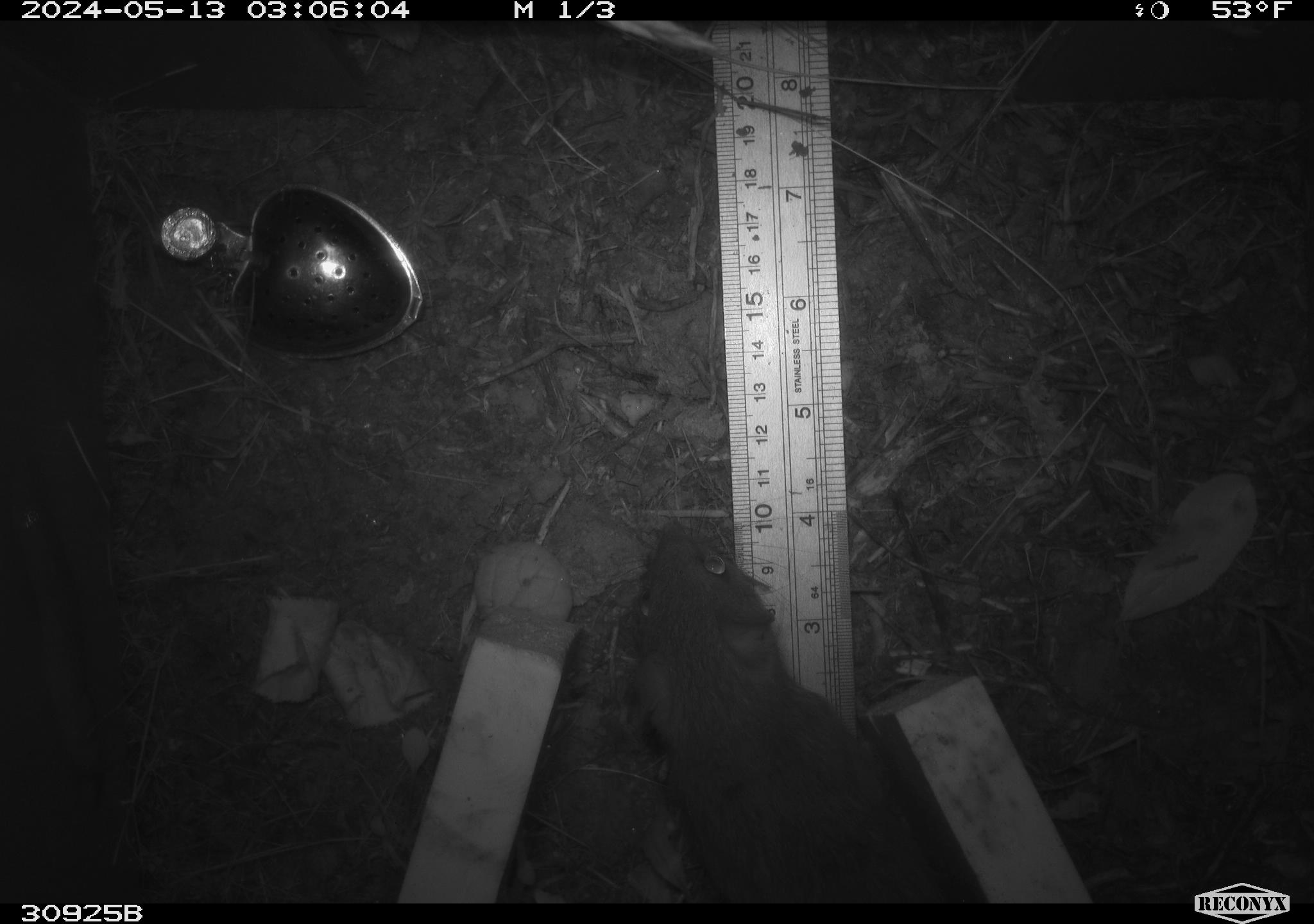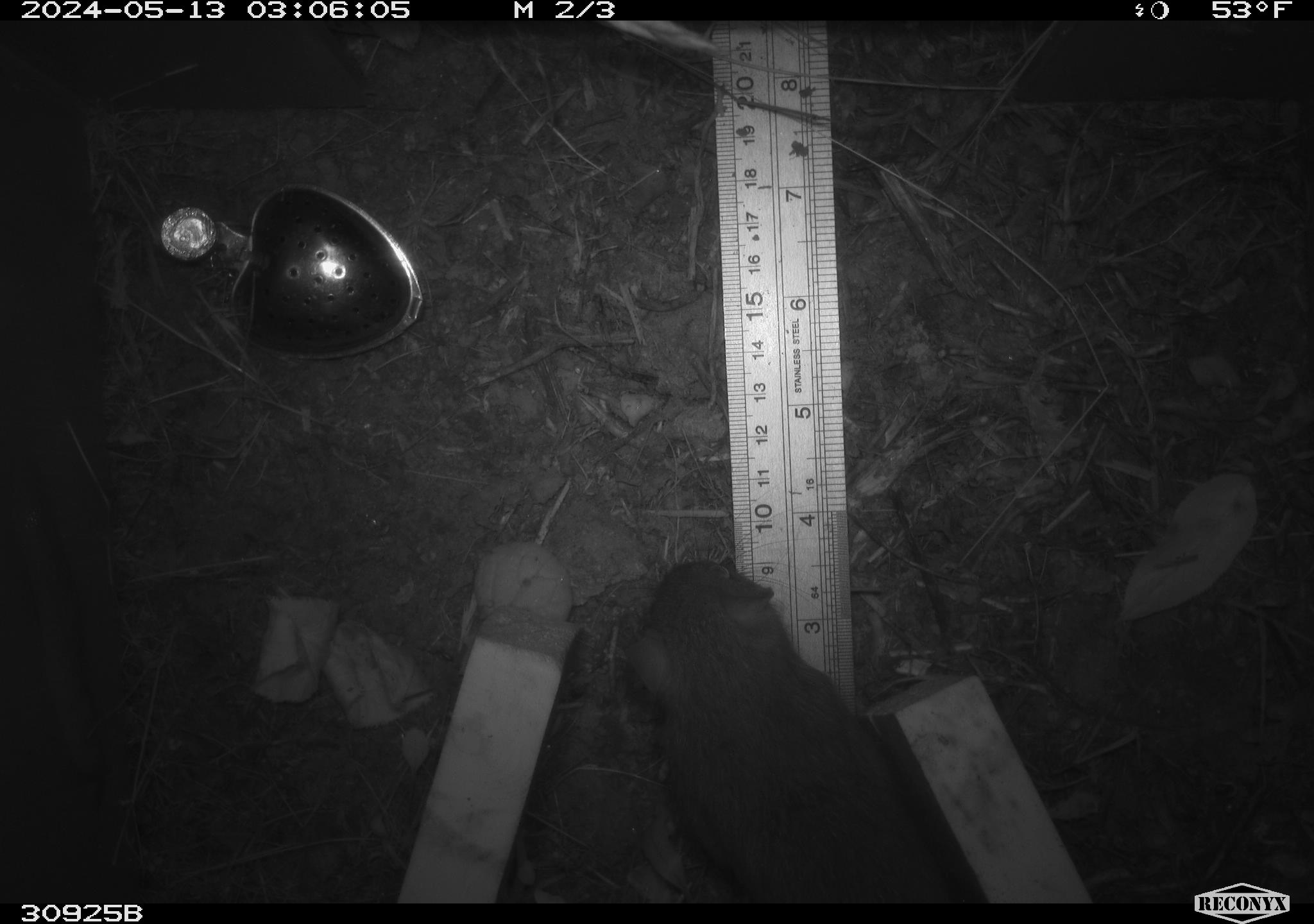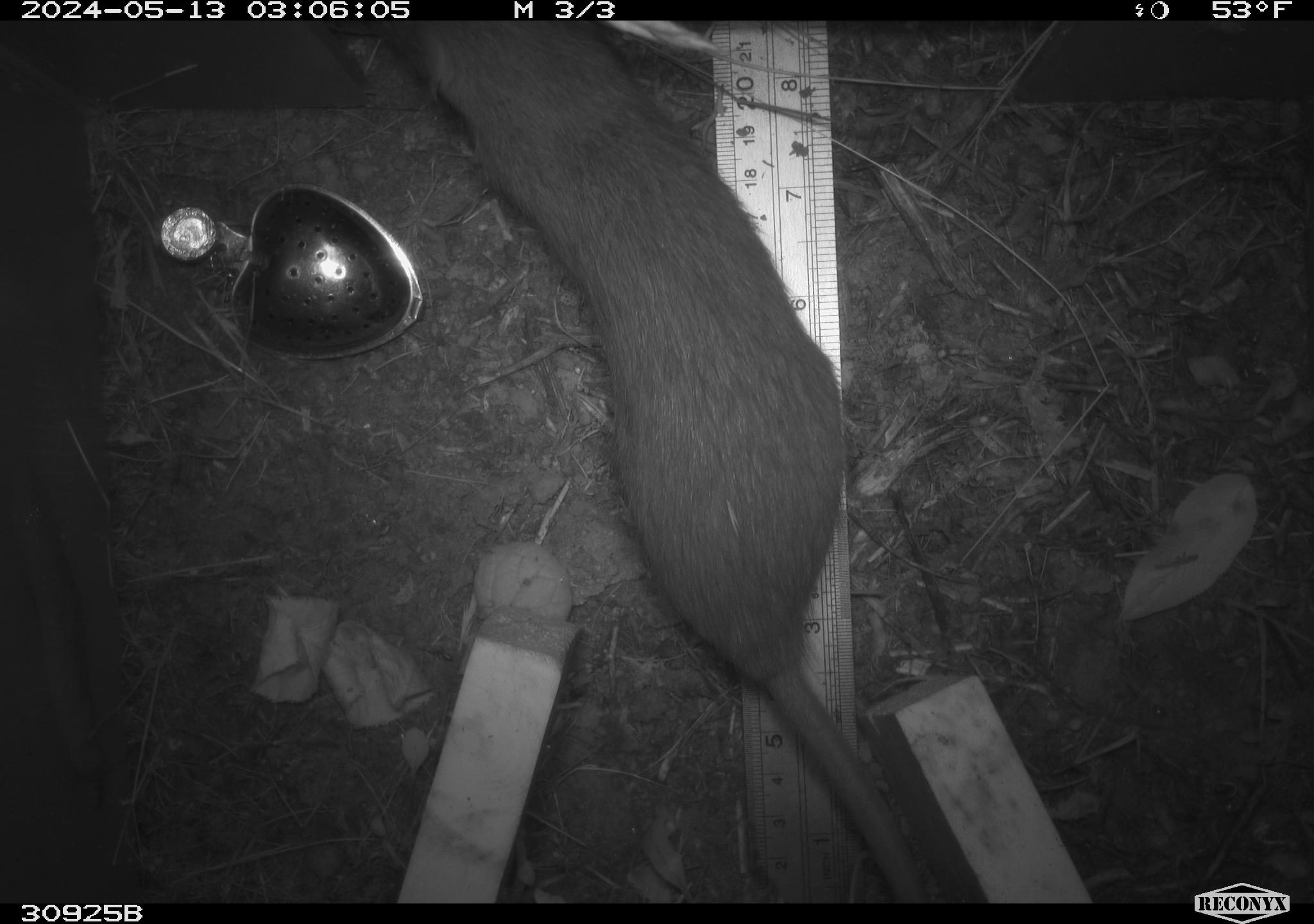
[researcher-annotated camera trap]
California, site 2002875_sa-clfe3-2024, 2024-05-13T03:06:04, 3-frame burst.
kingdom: Animalia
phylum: Chordata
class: Mammalia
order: Rodentia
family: Muridae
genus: Rattus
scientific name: Rattus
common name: rat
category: rattus species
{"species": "rattus species (rat) (Rattus)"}